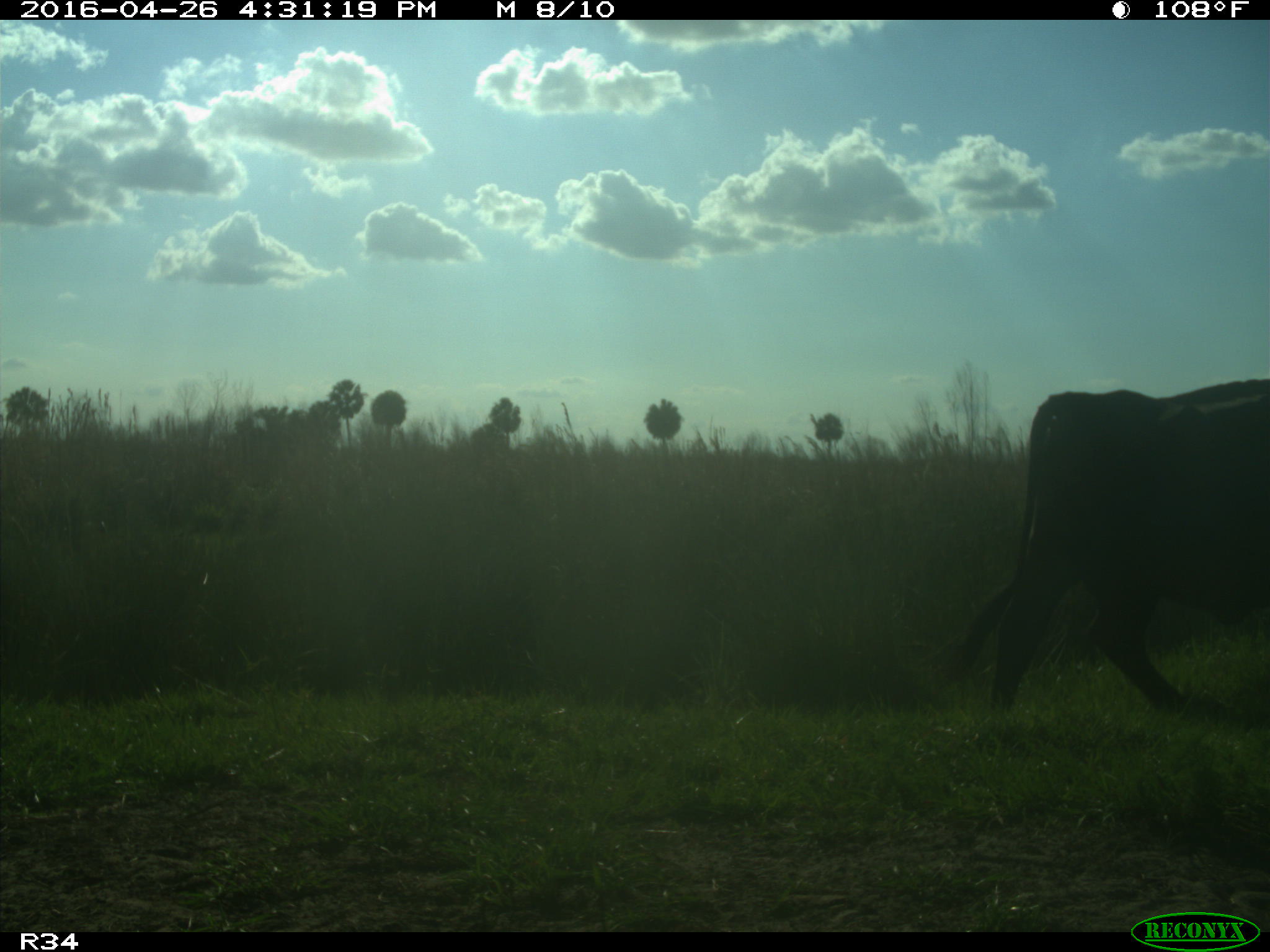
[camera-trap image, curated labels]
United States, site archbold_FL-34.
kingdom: Animalia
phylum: Chordata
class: Mammalia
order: Artiodactyla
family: Bovidae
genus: Bos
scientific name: Bos taurus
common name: domestic cow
Bos taurus (domestic cow).